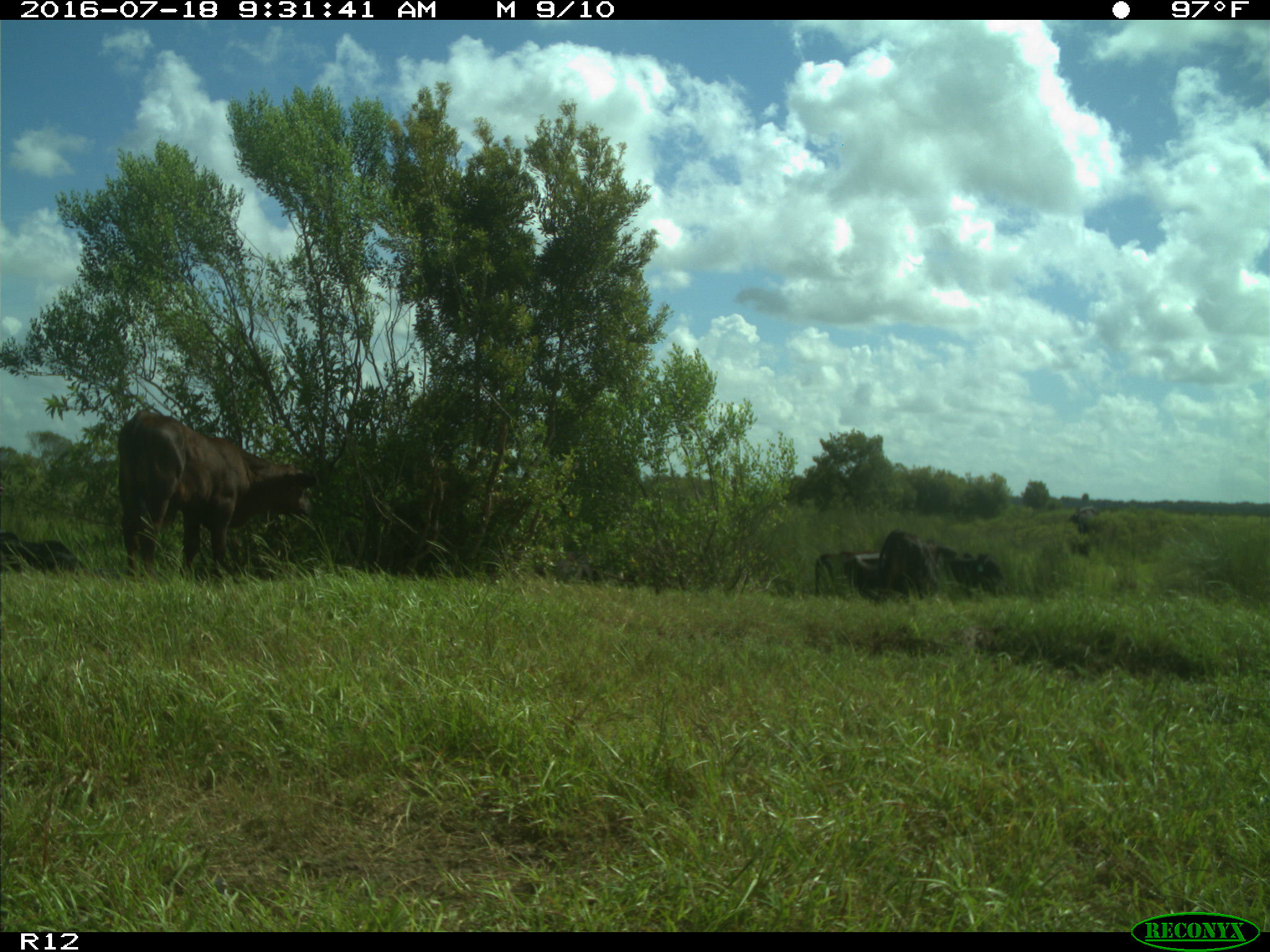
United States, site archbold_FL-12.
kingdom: Animalia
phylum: Chordata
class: Mammalia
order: Artiodactyla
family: Bovidae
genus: Bos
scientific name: Bos taurus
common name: domestic cow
Bos taurus (domestic cow).